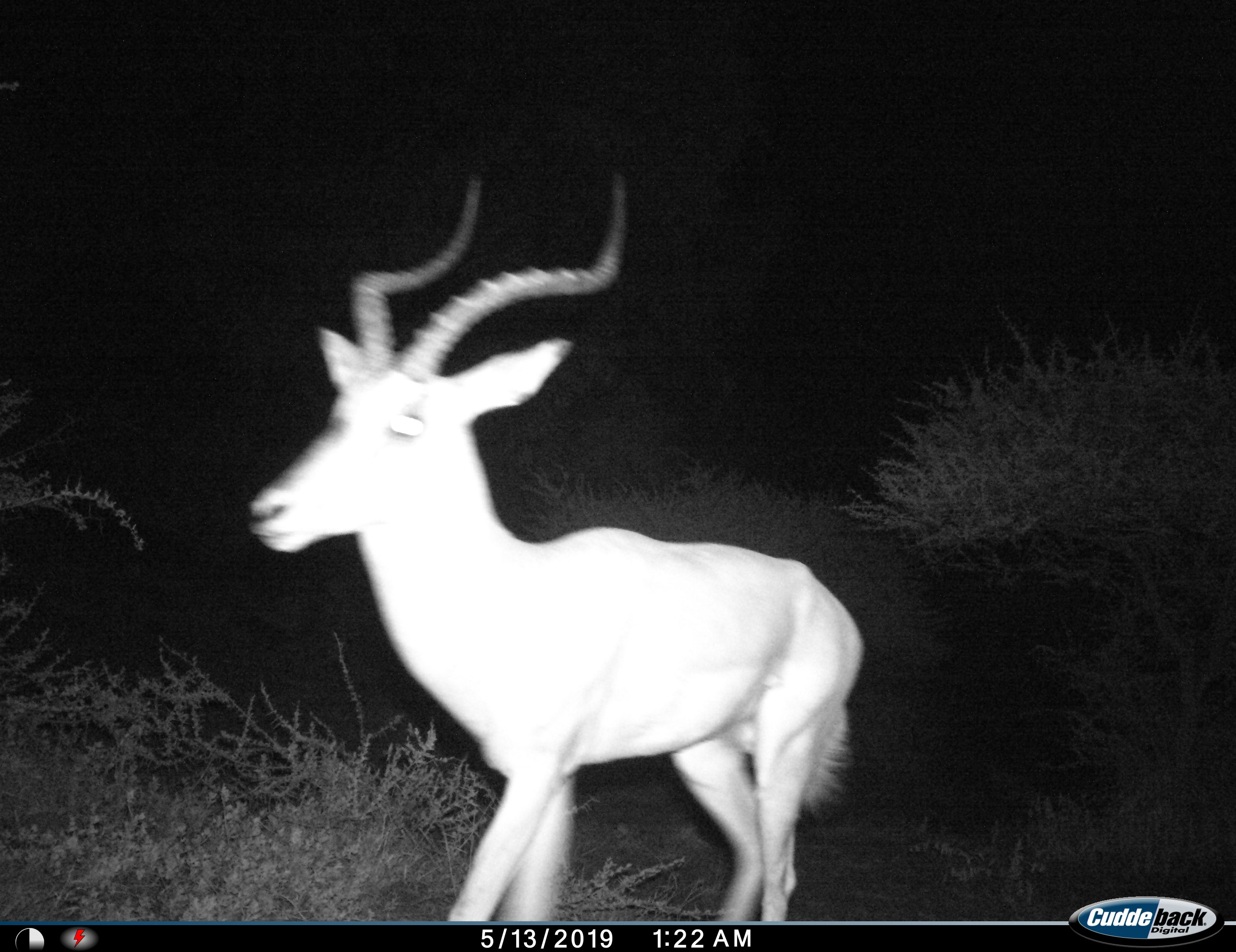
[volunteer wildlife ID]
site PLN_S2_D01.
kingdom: Animalia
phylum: Chordata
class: Mammalia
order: Artiodactyla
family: Bovidae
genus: Aepyceros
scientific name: Aepyceros melampus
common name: impala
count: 1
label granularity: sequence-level